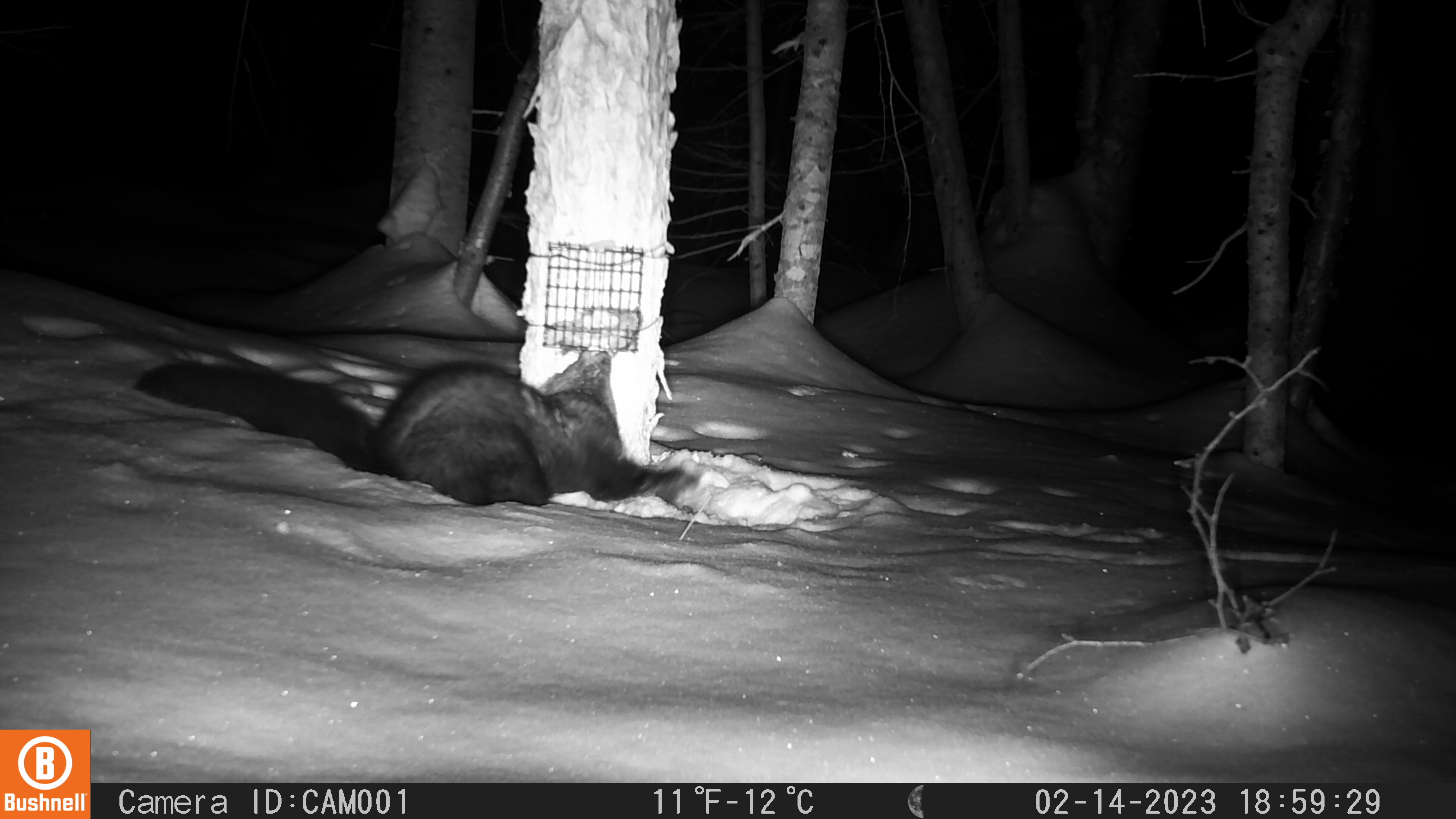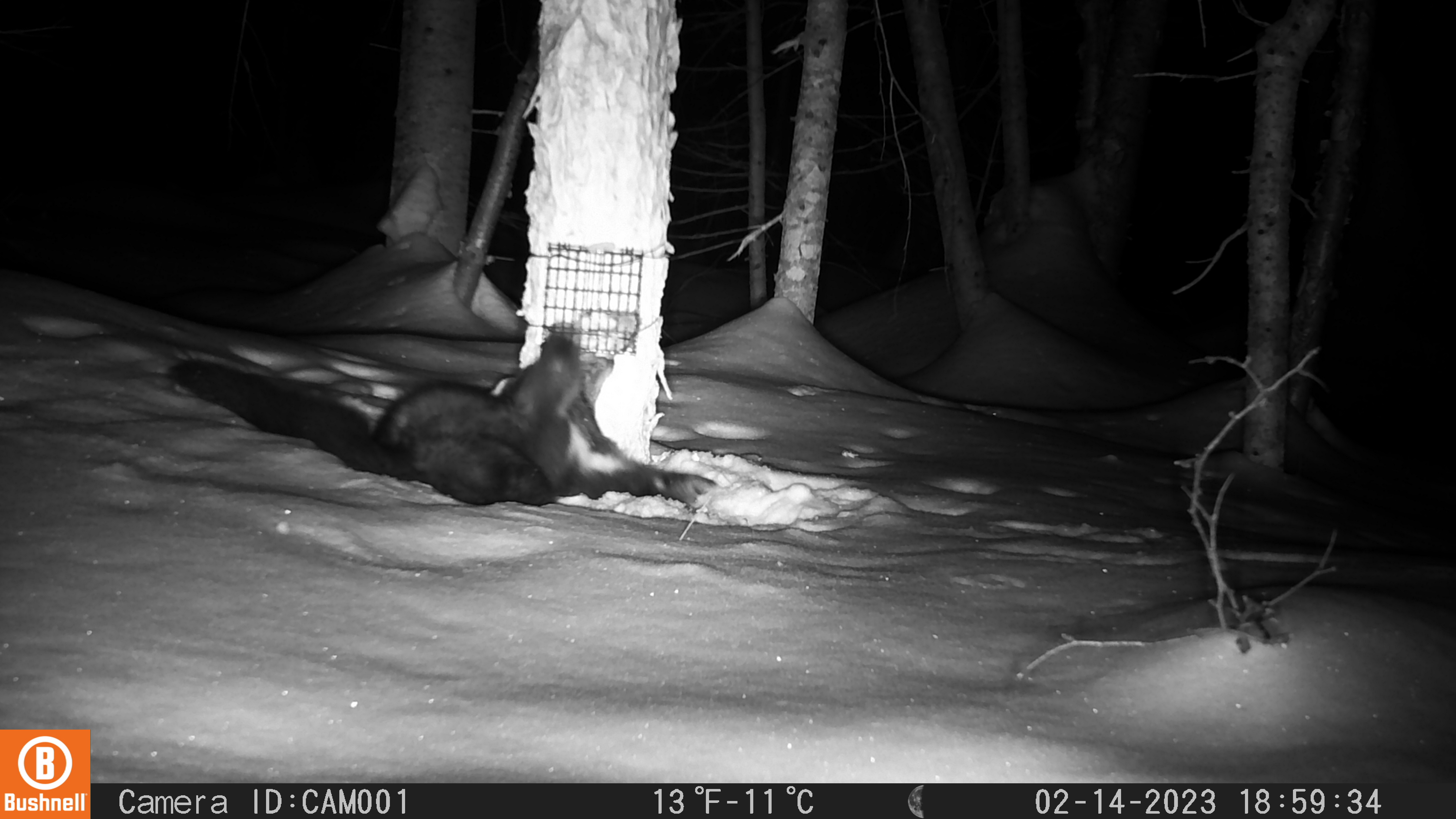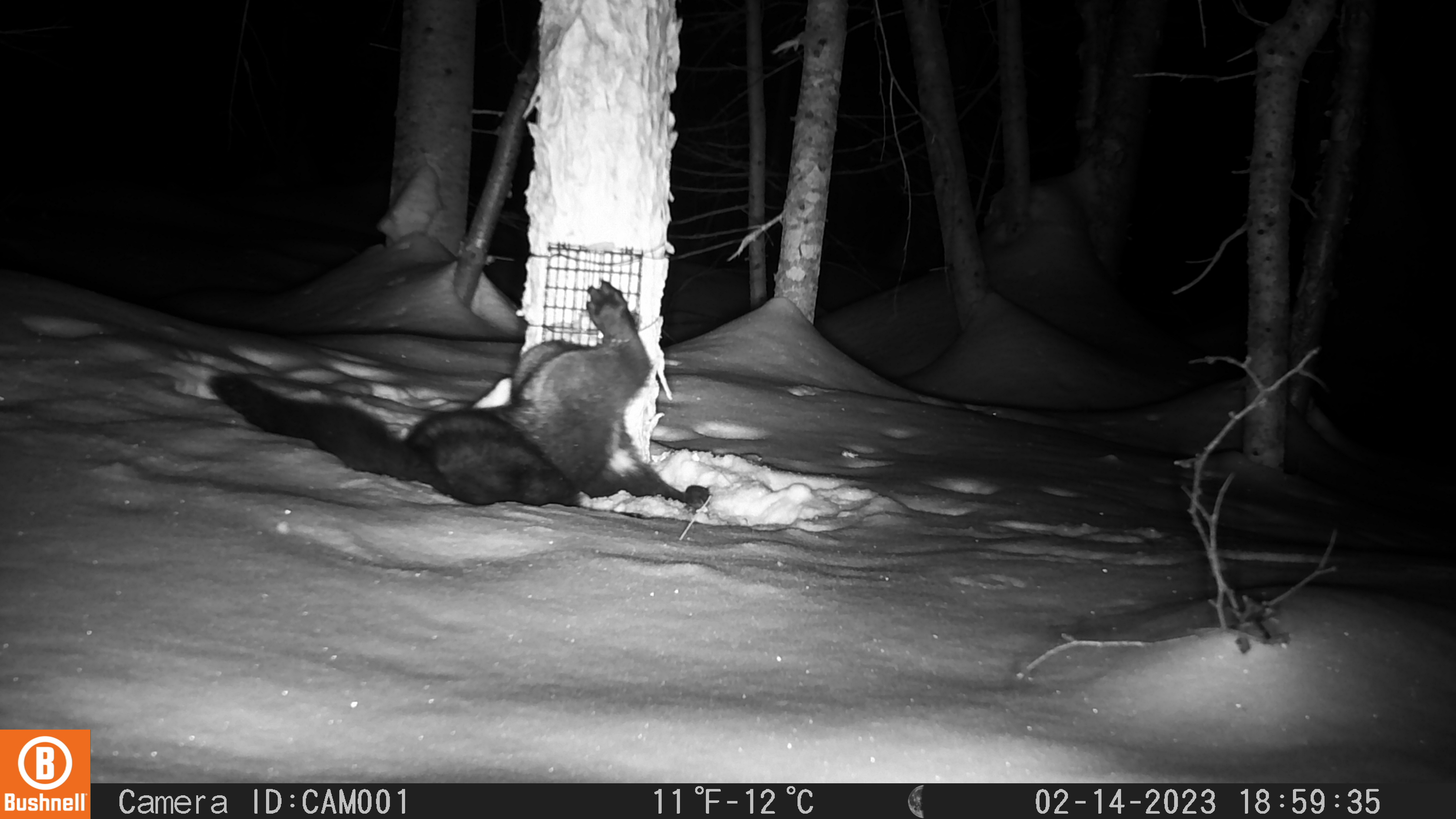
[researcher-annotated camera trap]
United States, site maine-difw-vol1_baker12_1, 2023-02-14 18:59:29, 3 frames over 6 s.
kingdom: Animalia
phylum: Chordata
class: Mammalia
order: Carnivora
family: Mustelidae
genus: Pekania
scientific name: Pekania pennanti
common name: fisher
Fisher (Pekania pennanti).